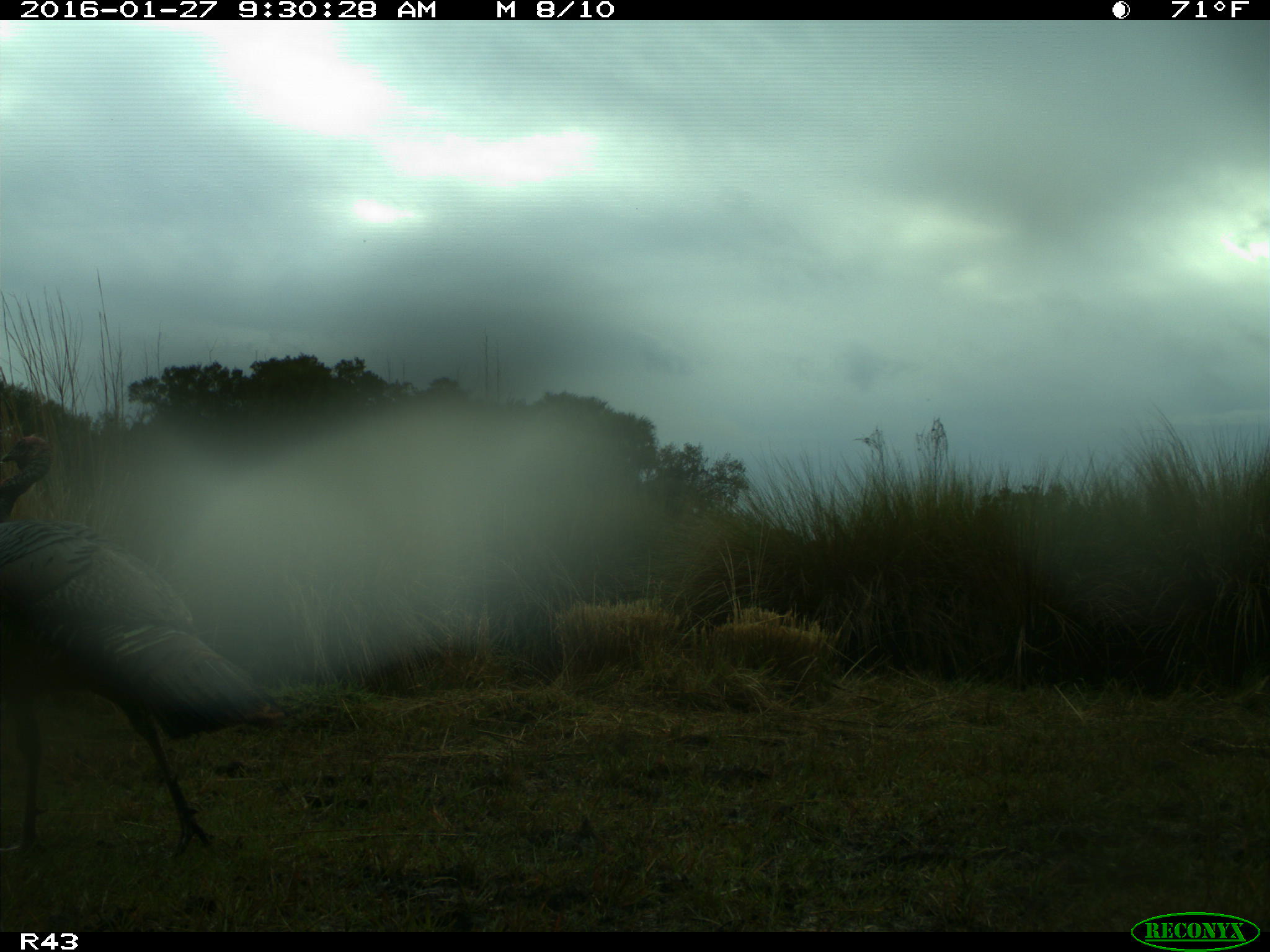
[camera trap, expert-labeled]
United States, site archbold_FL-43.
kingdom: Animalia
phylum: Chordata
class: Aves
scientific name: Aves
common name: birds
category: unidentified bird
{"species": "unidentified bird (birds) (Aves)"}